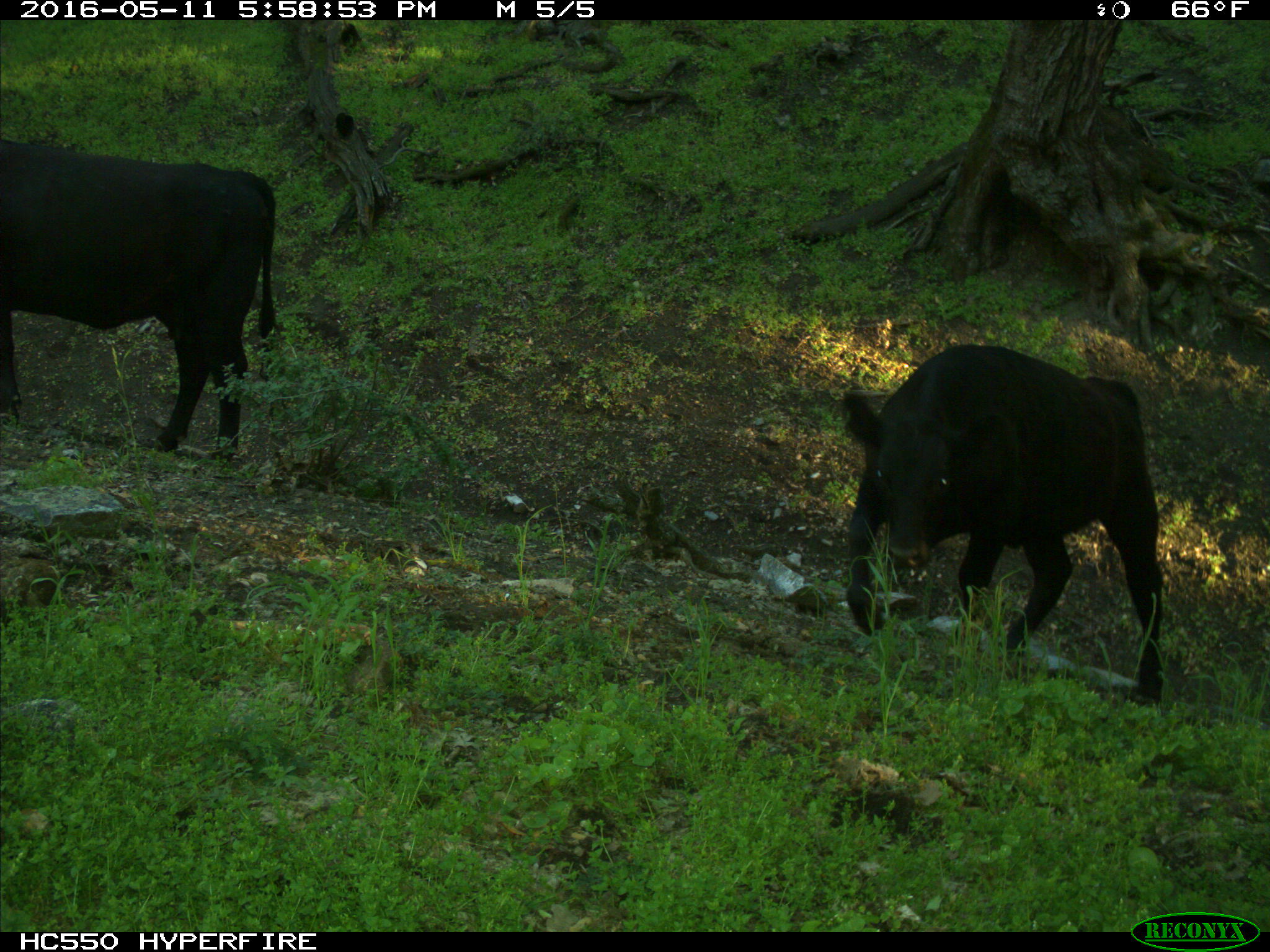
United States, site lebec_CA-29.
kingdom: Animalia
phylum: Chordata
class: Mammalia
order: Artiodactyla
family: Bovidae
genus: Bos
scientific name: Bos taurus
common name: domestic cow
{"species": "Bos taurus (domestic cow)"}